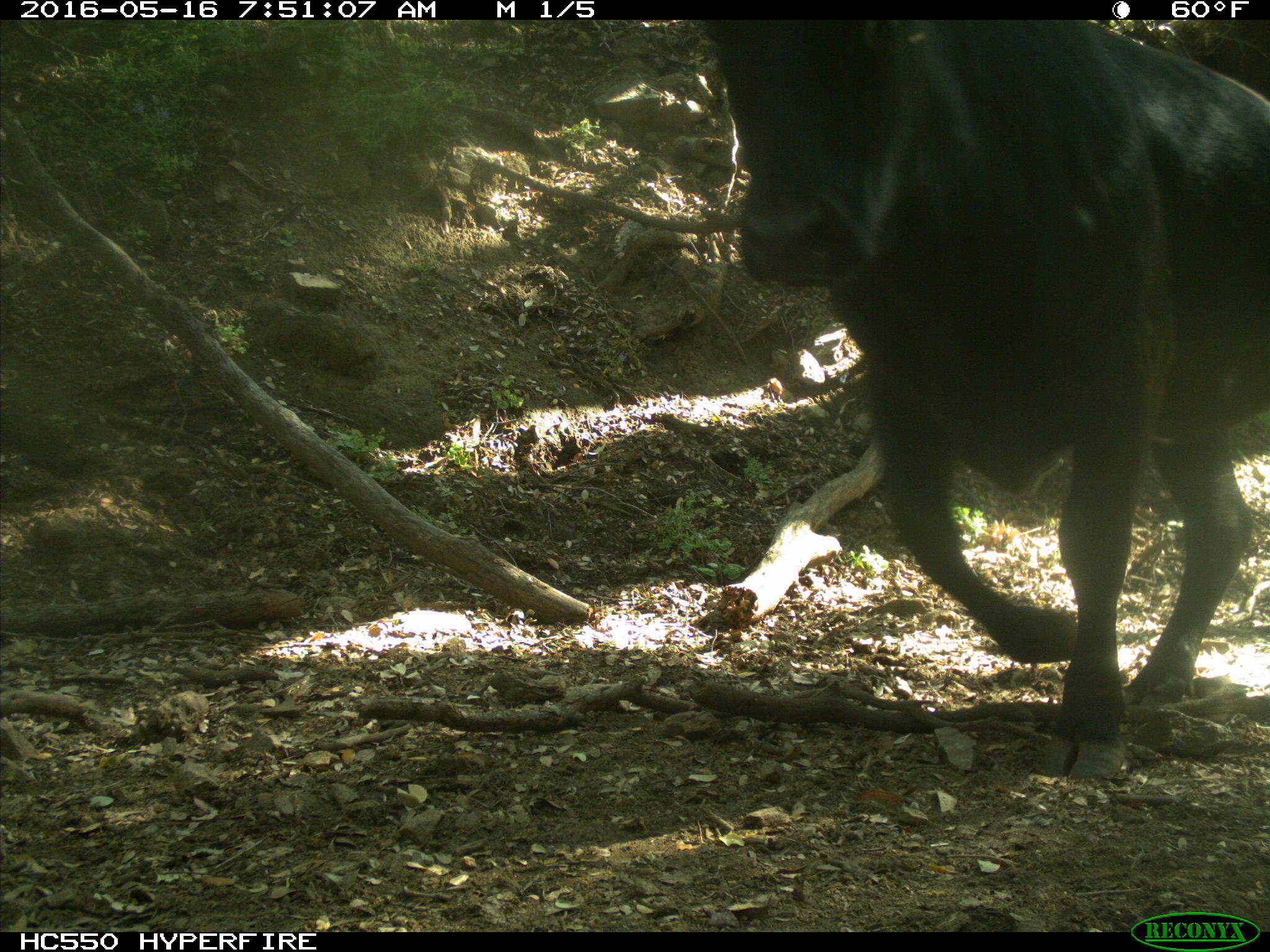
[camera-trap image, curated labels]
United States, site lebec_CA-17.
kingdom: Animalia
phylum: Chordata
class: Mammalia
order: Artiodactyla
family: Bovidae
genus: Bos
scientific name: Bos taurus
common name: domestic cow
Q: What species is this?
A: Bos taurus (domestic cow).